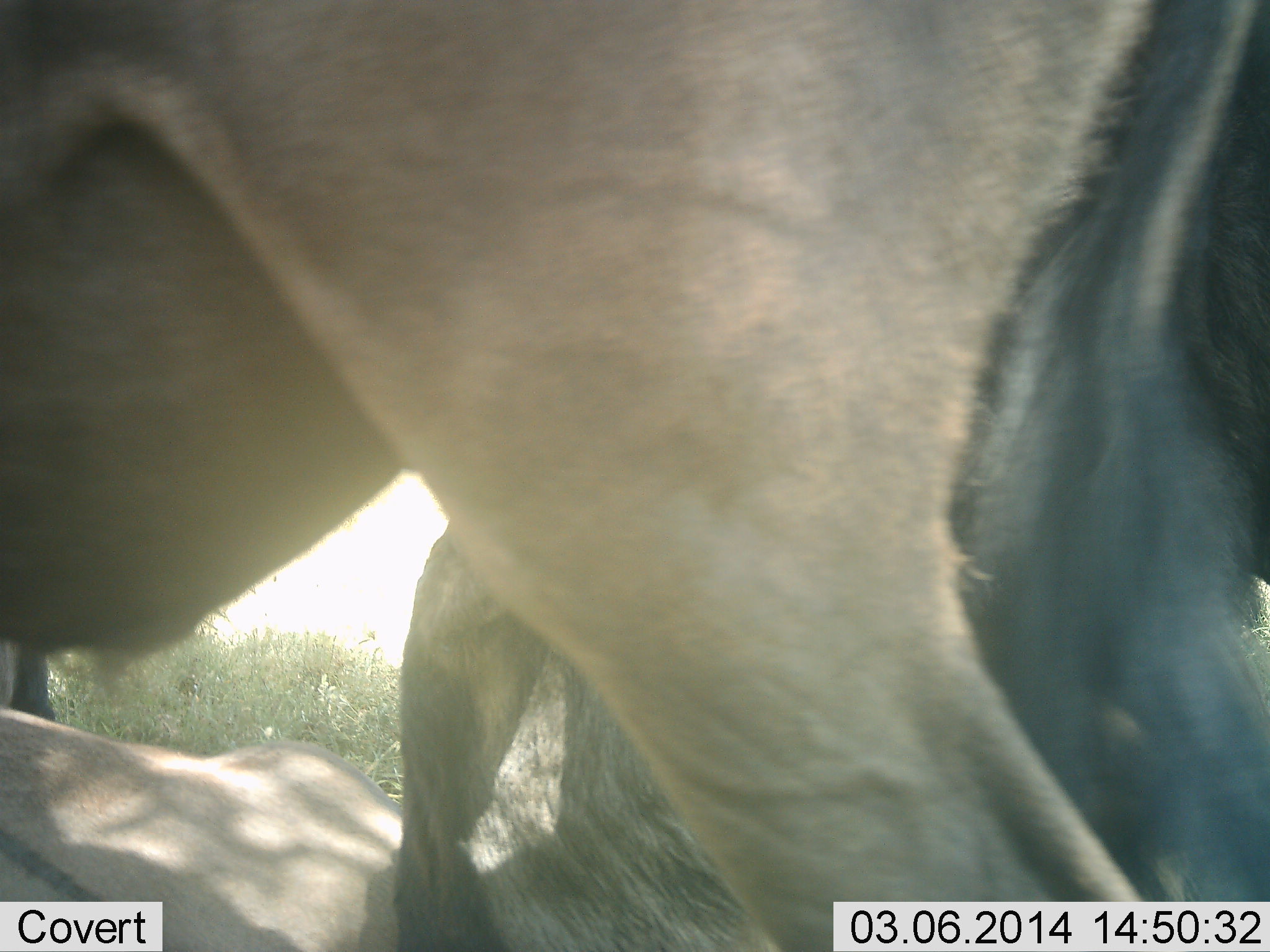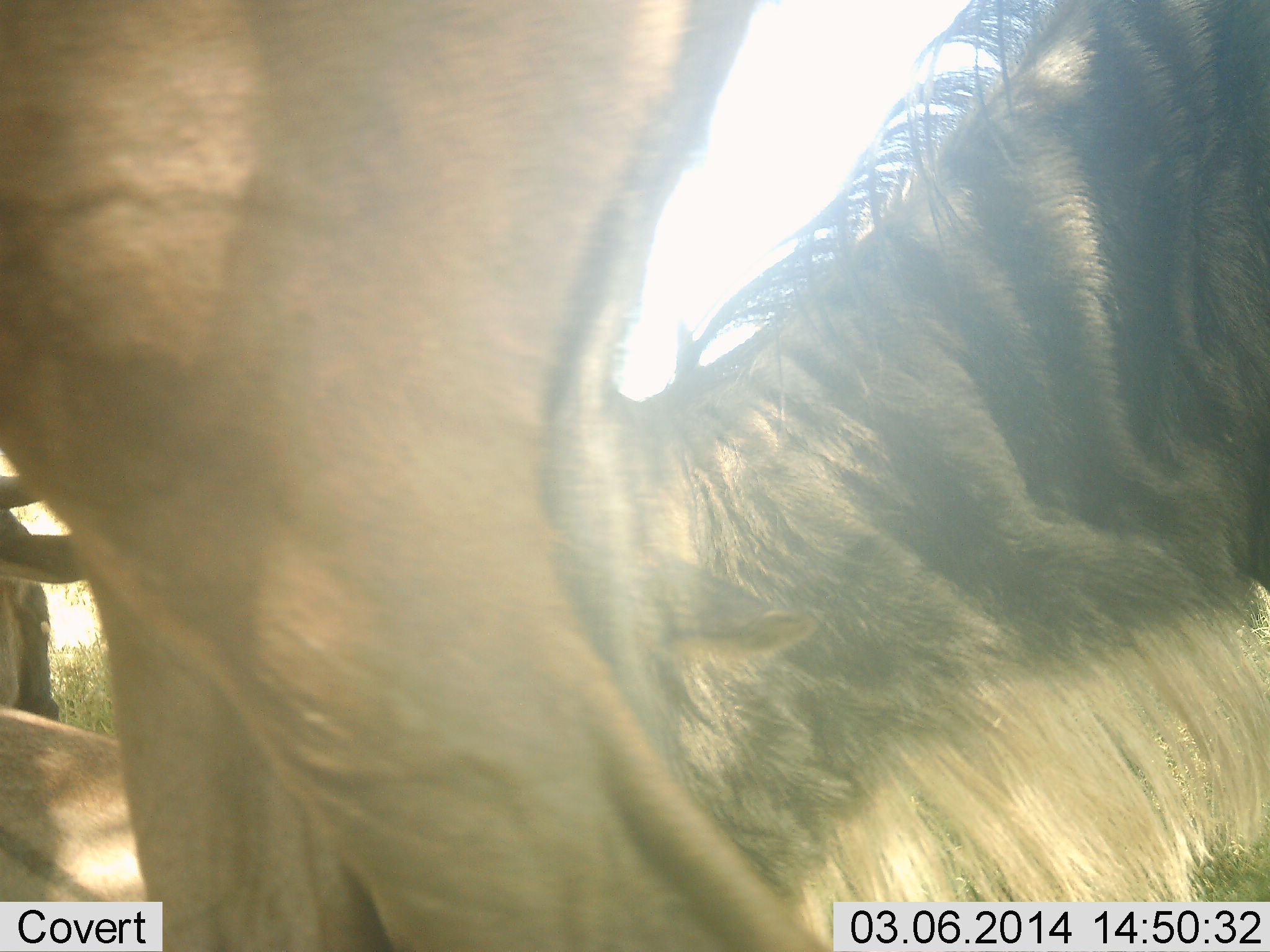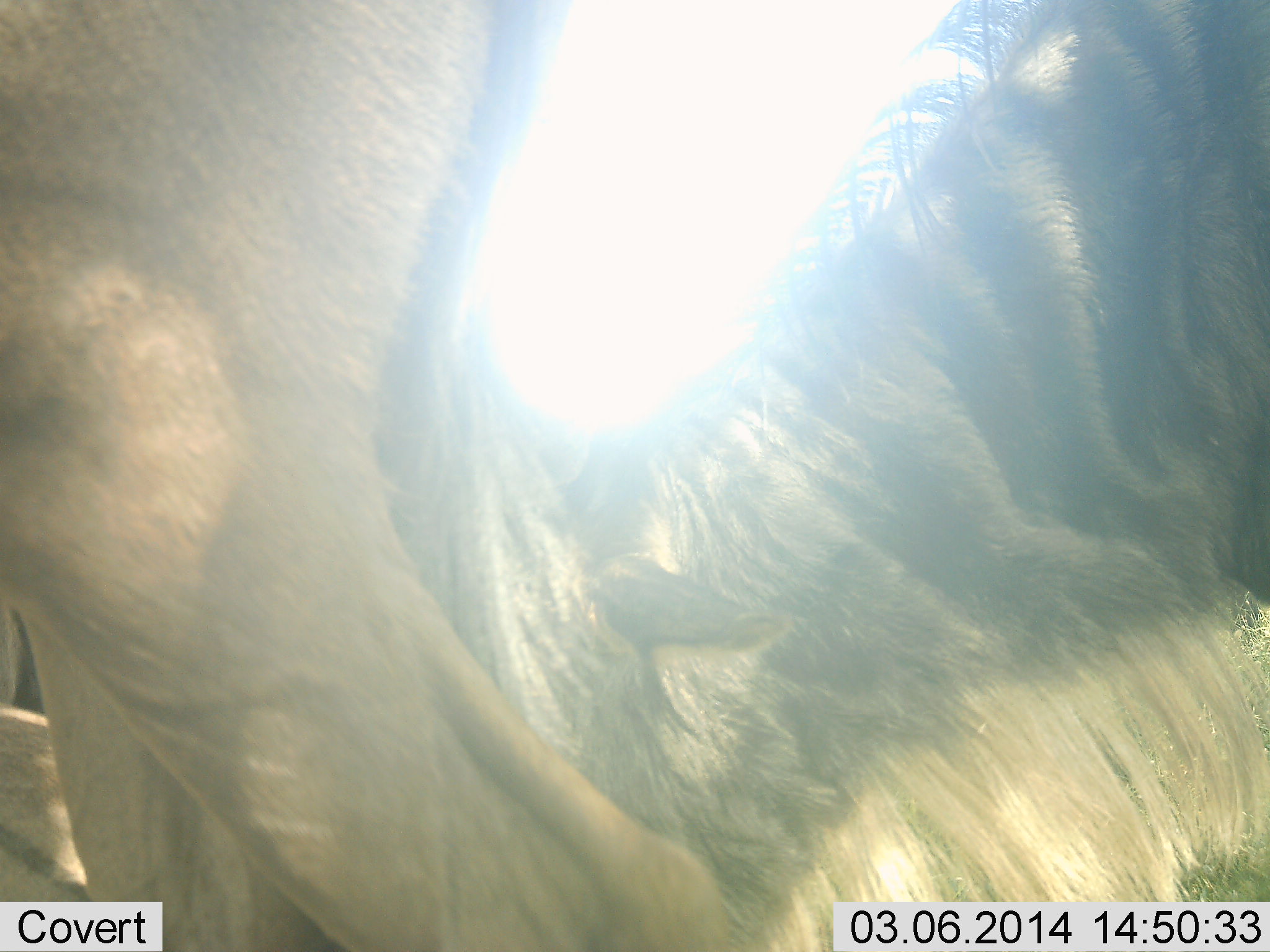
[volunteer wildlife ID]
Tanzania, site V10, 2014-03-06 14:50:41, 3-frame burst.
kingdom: Animalia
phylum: Chordata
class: Mammalia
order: Artiodactyla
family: Bovidae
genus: Connochaetes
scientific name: Connochaetes taurinus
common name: blue wildebeest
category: wildebeest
Wildebeest (blue wildebeest) (Connochaetes taurinus), count 3. Behavior (volunteer vote fractions): standing 30%, resting 30%, moving 50%, interacting 0%. Young present (vote fraction): 0%. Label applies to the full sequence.